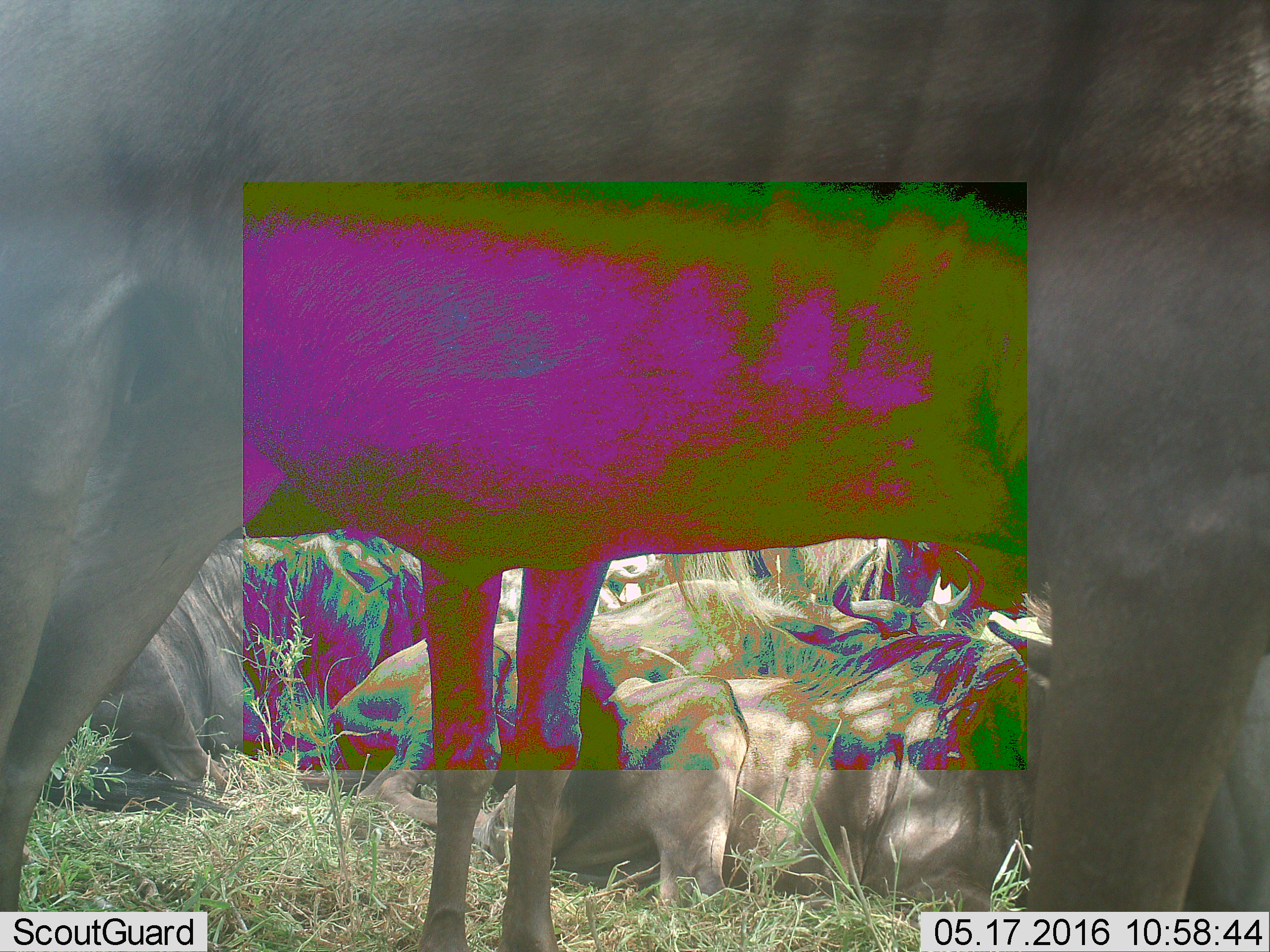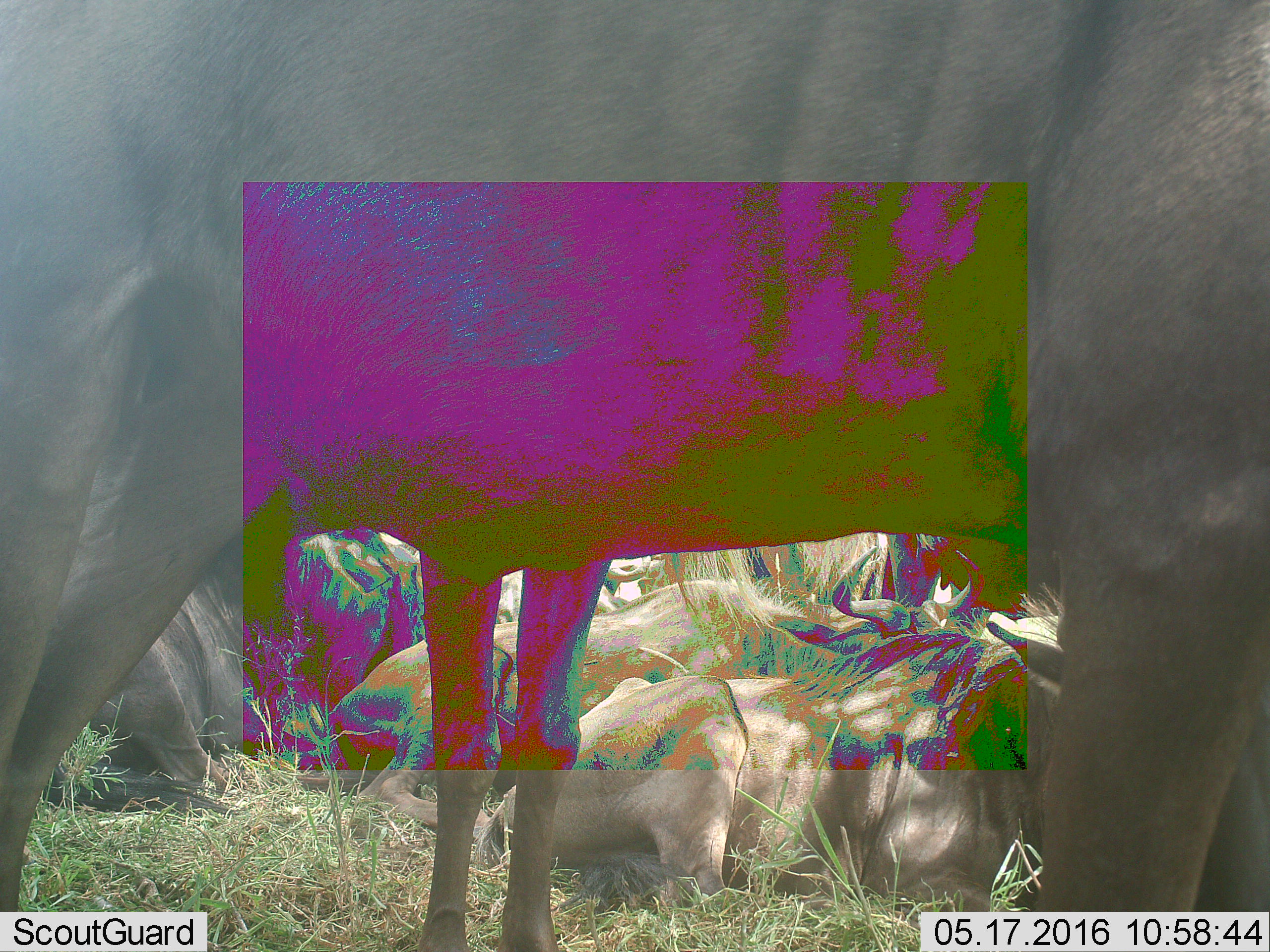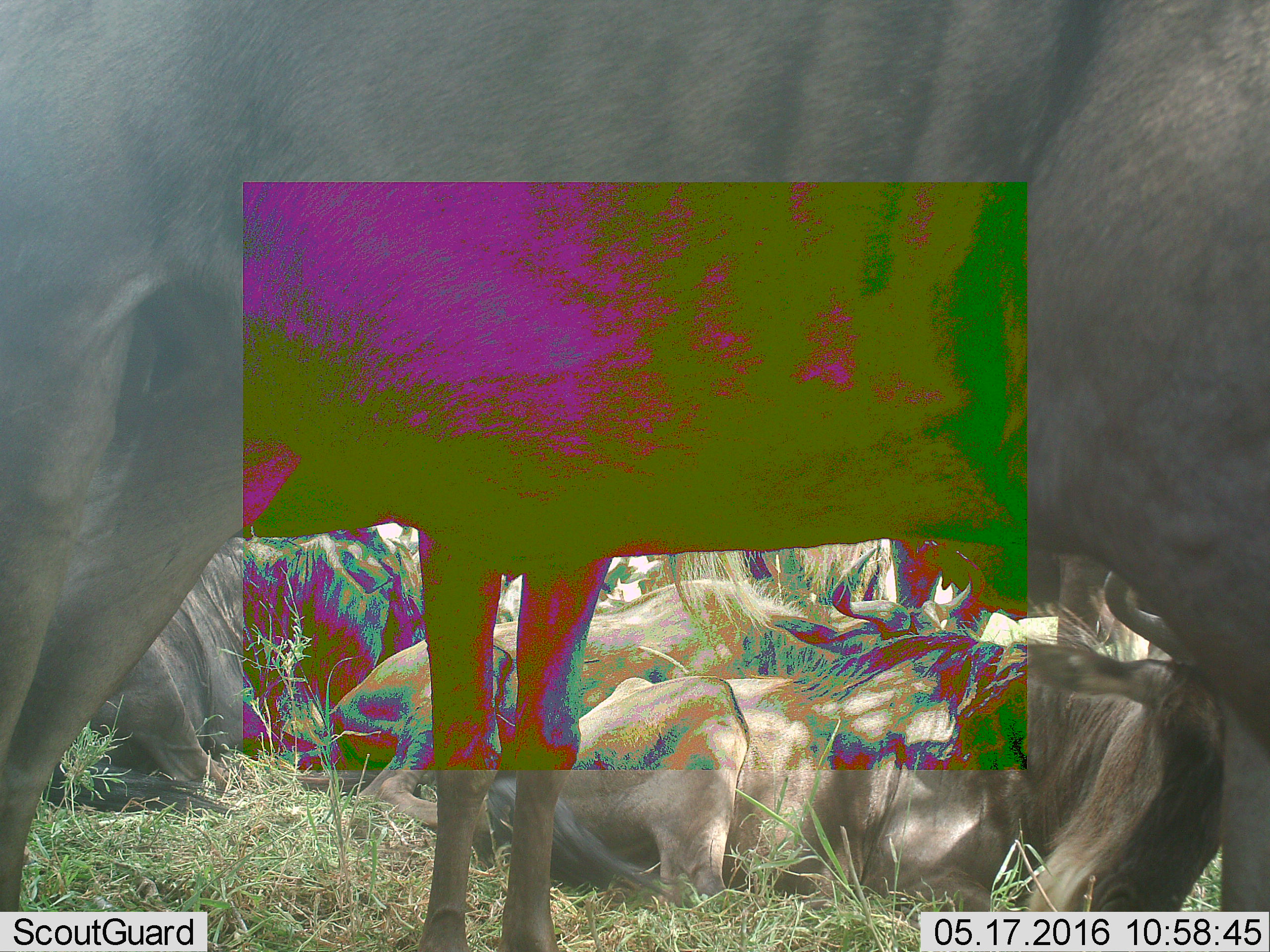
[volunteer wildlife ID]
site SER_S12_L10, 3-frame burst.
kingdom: Animalia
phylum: Chordata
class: Mammalia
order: Artiodactyla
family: Bovidae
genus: Connochaetes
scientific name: Connochaetes taurinus taurinus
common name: blue wildebeest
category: wildebeestblue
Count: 7.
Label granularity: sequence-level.